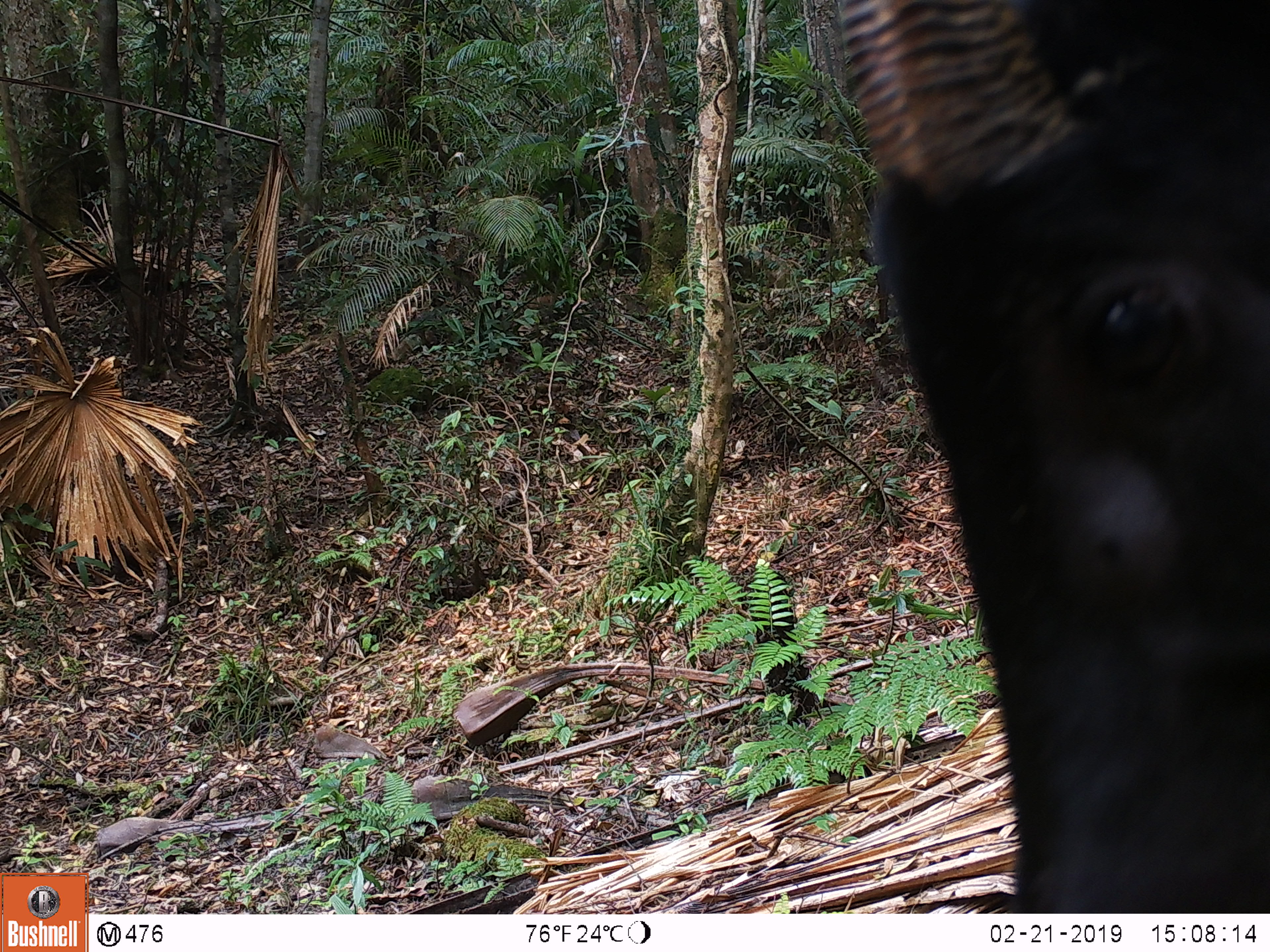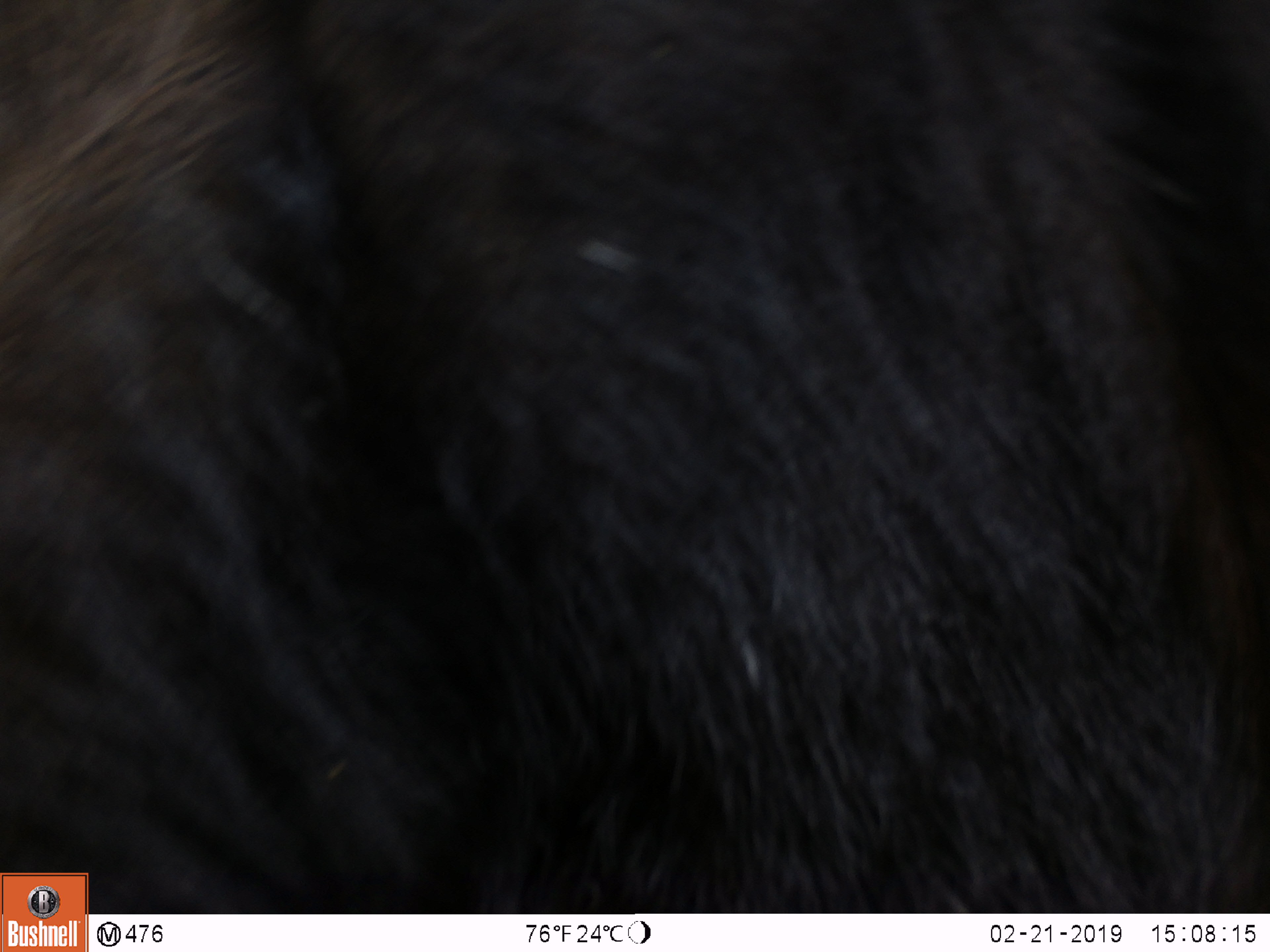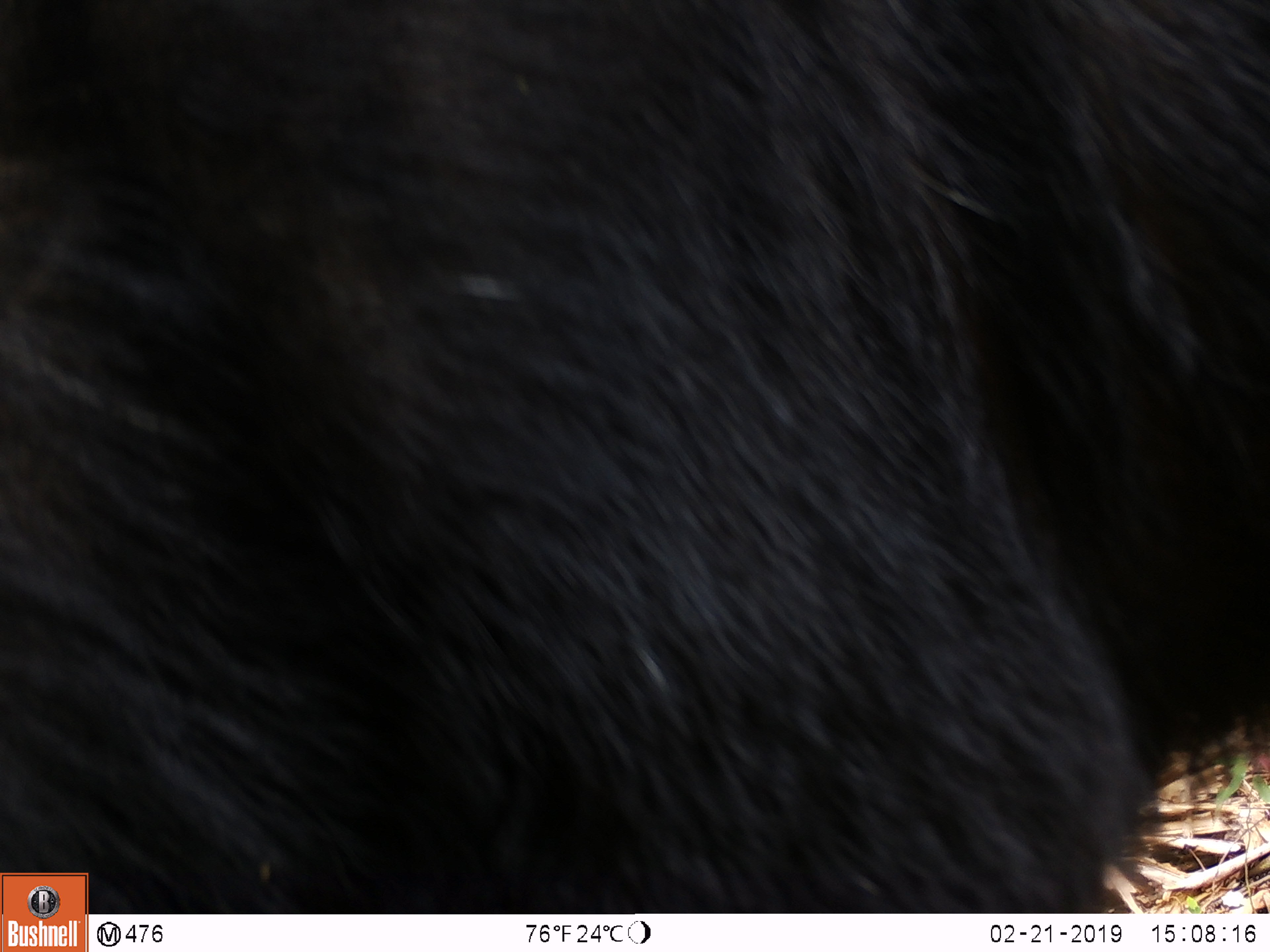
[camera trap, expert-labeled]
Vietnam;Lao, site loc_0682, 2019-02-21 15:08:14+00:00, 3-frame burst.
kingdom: Animalia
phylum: Chordata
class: Mammalia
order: Artiodactyla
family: Bovidae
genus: Capricornis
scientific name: Capricornis sumatraensis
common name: chinese serow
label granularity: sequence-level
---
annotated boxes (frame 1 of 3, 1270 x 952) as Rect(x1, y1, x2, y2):
chinese serow: Rect(831, 0, 1264, 913)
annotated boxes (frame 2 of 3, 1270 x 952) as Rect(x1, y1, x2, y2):
chinese serow: Rect(0, 0, 1269, 914)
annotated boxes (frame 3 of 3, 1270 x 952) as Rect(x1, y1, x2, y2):
chinese serow: Rect(0, 0, 1269, 910)